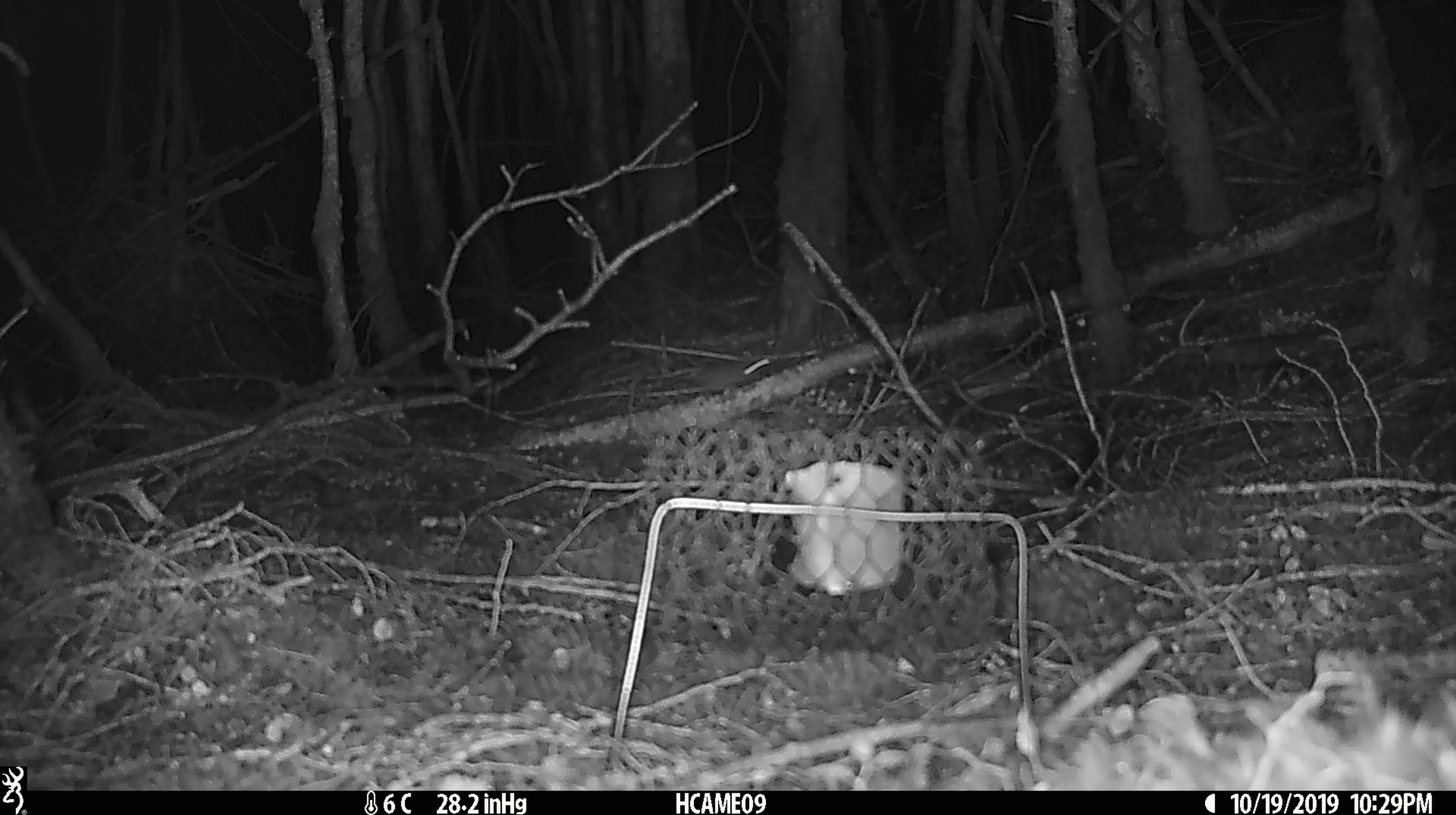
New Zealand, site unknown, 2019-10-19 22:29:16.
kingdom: Animalia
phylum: Chordata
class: Mammalia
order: Rodentia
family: Muridae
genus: Mus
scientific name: Mus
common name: mouse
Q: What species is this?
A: Mouse (Mus).